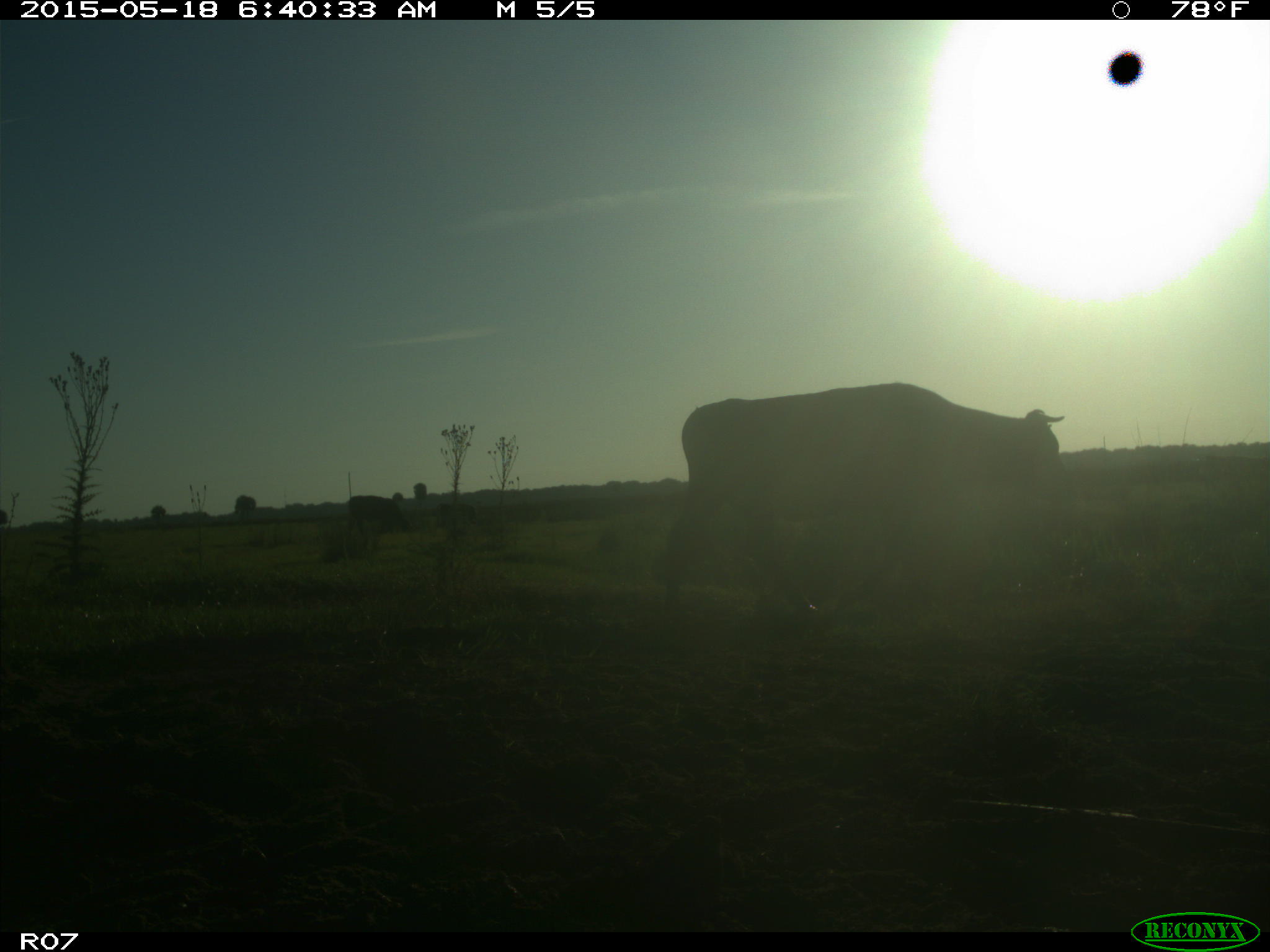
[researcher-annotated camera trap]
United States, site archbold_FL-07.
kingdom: Animalia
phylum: Chordata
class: Mammalia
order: Artiodactyla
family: Bovidae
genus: Bos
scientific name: Bos taurus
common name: domestic cow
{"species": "Bos taurus (domestic cow)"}